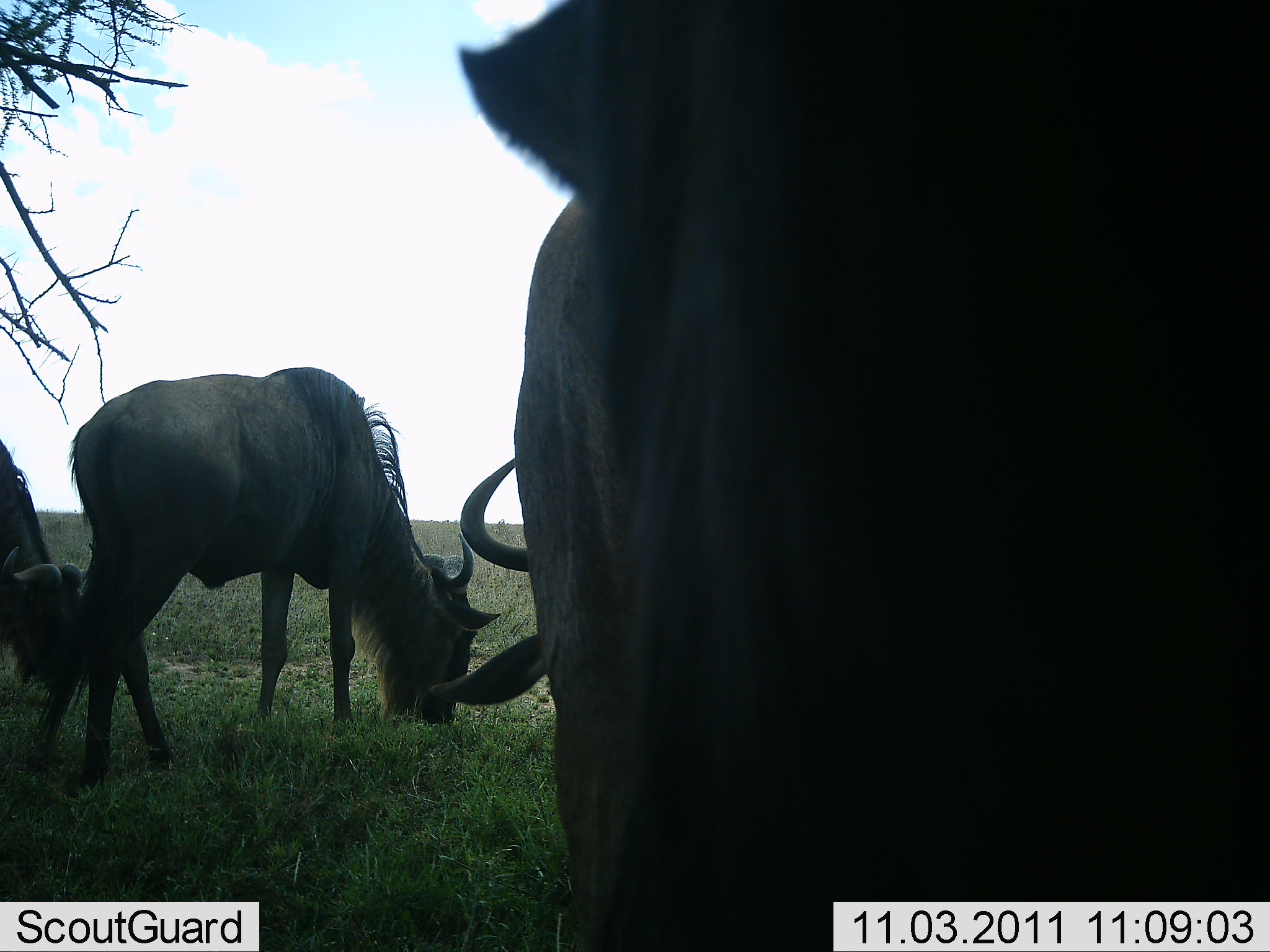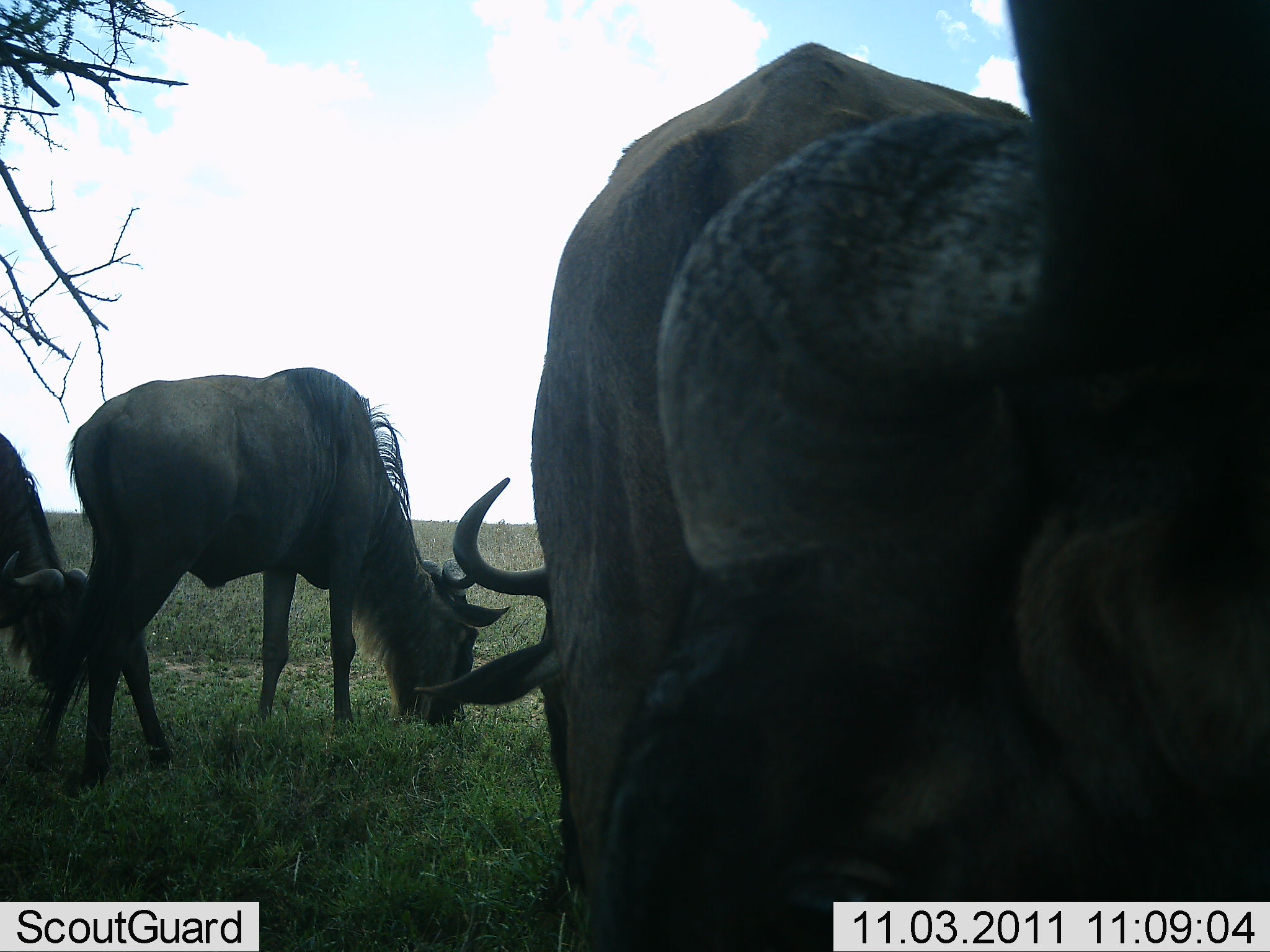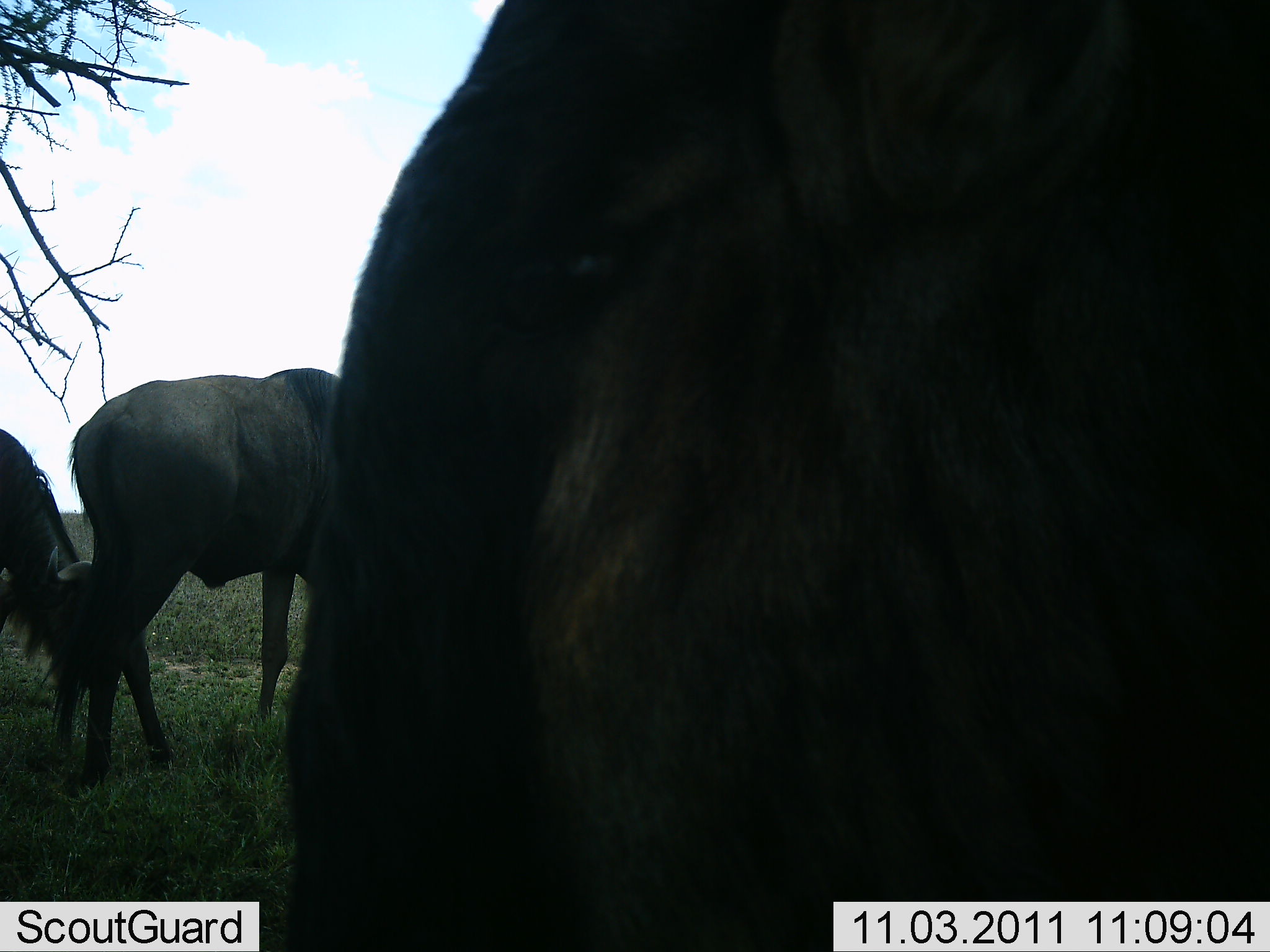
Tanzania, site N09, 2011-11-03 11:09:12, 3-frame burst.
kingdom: Animalia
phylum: Chordata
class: Mammalia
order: Artiodactyla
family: Bovidae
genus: Connochaetes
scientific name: Connochaetes taurinus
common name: blue wildebeest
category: wildebeest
Wildebeest (blue wildebeest) (Connochaetes taurinus), count 3. Behavior (volunteer vote fractions): standing 13%, resting 7%, moving 0%, interacting 7%. Young present (vote fraction): 0%. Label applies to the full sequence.